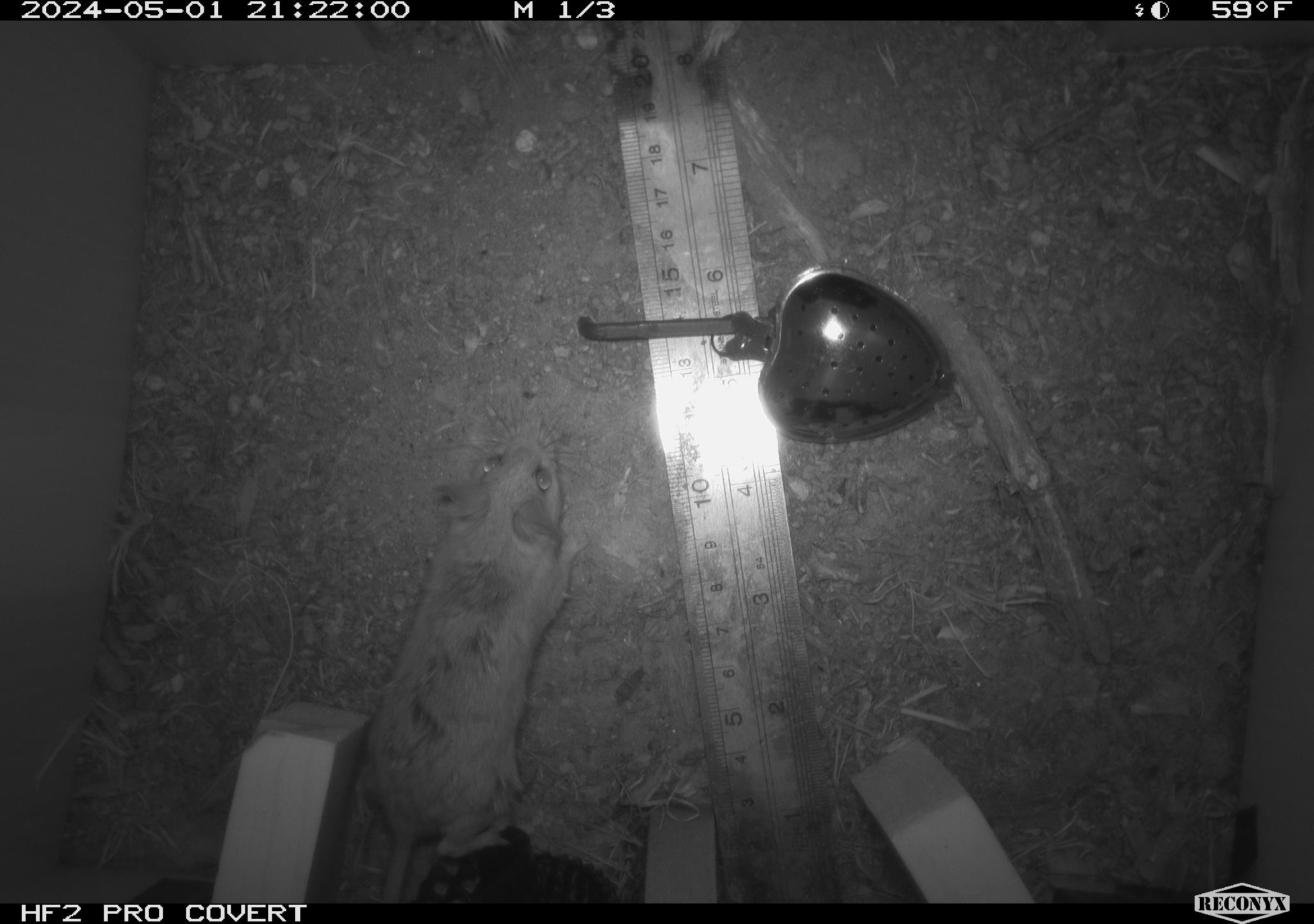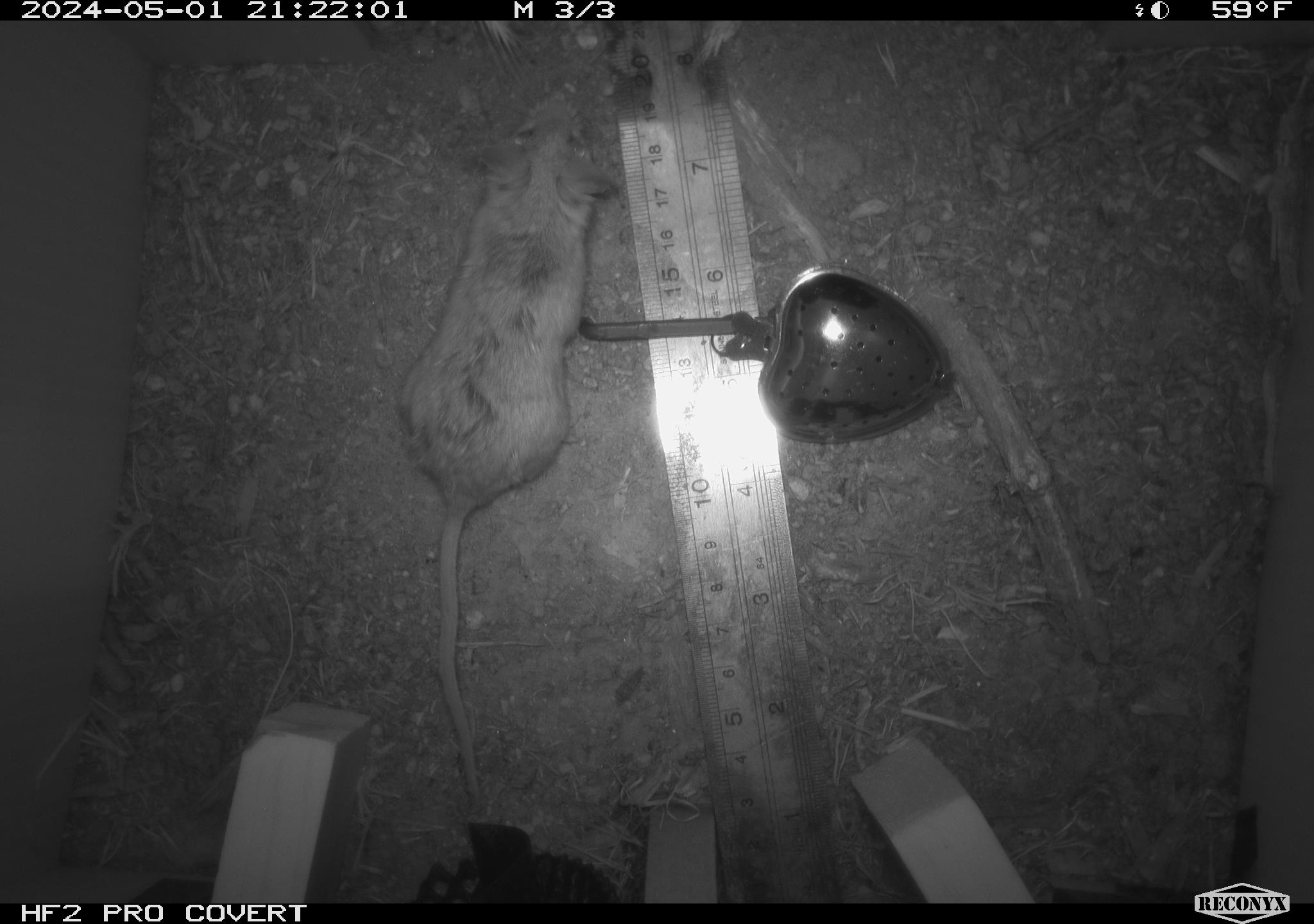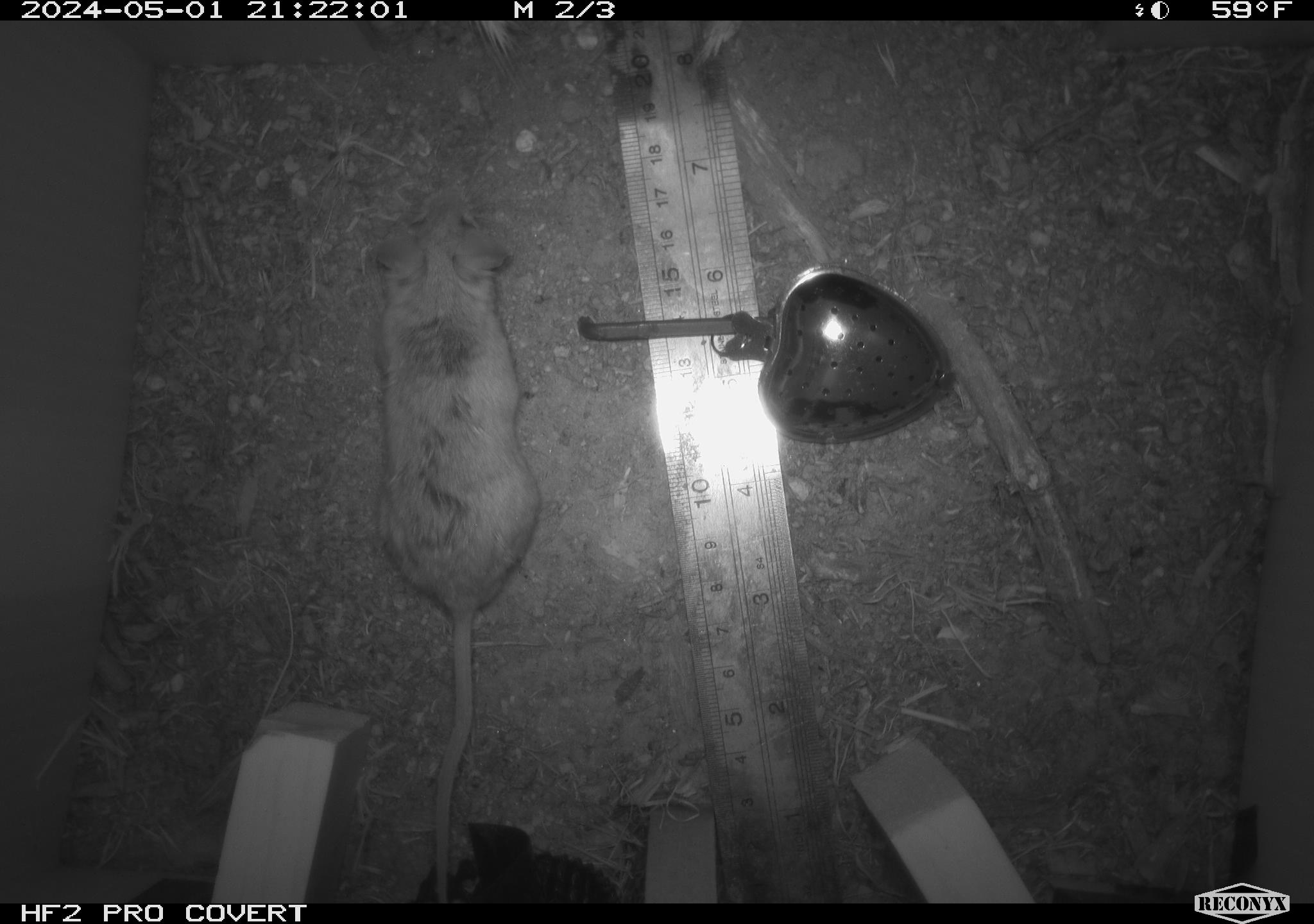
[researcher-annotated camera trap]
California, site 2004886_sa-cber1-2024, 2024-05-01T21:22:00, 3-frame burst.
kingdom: Animalia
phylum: Chordata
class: Mammalia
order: Rodentia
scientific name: Rodentia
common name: mouse species